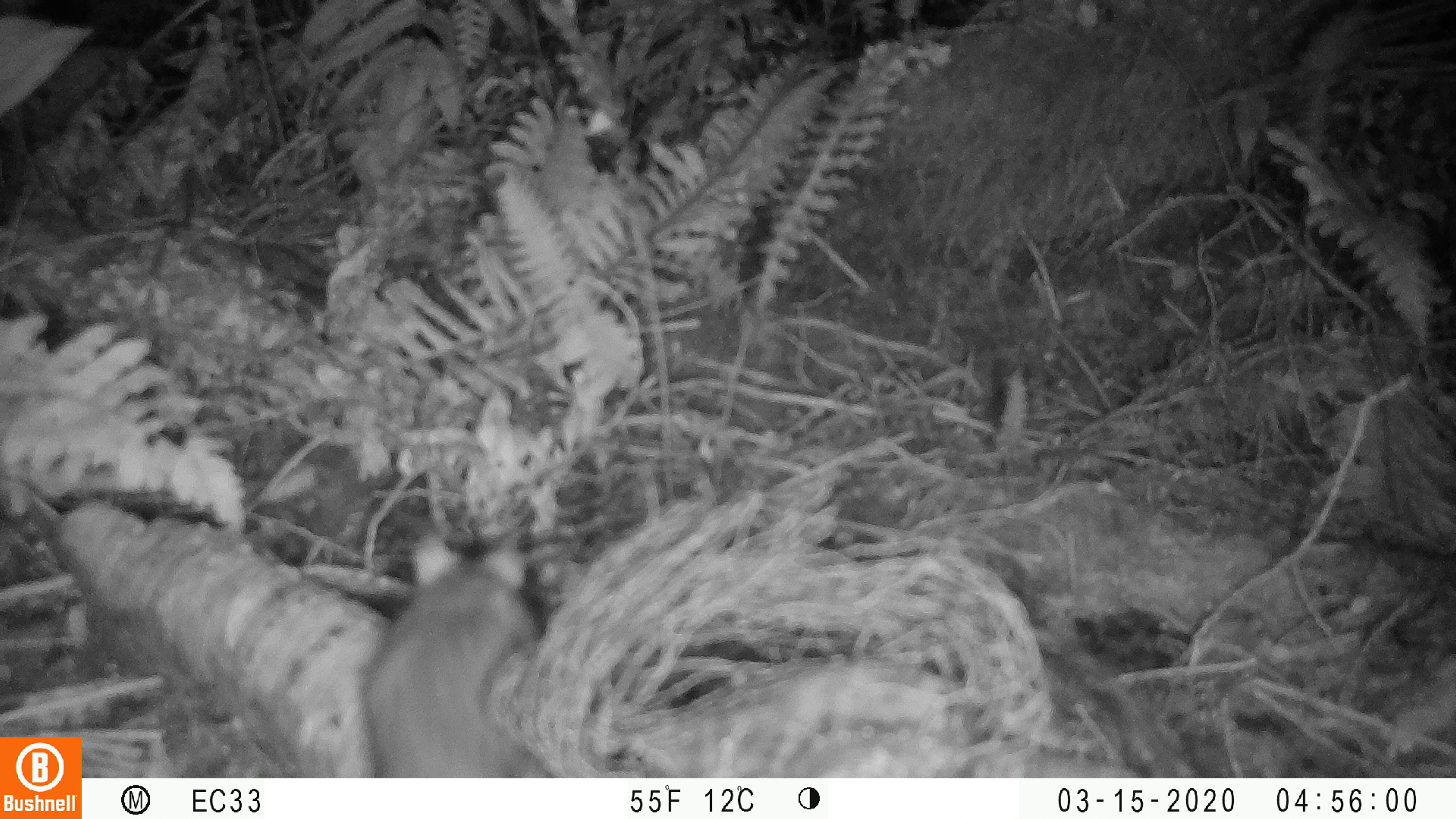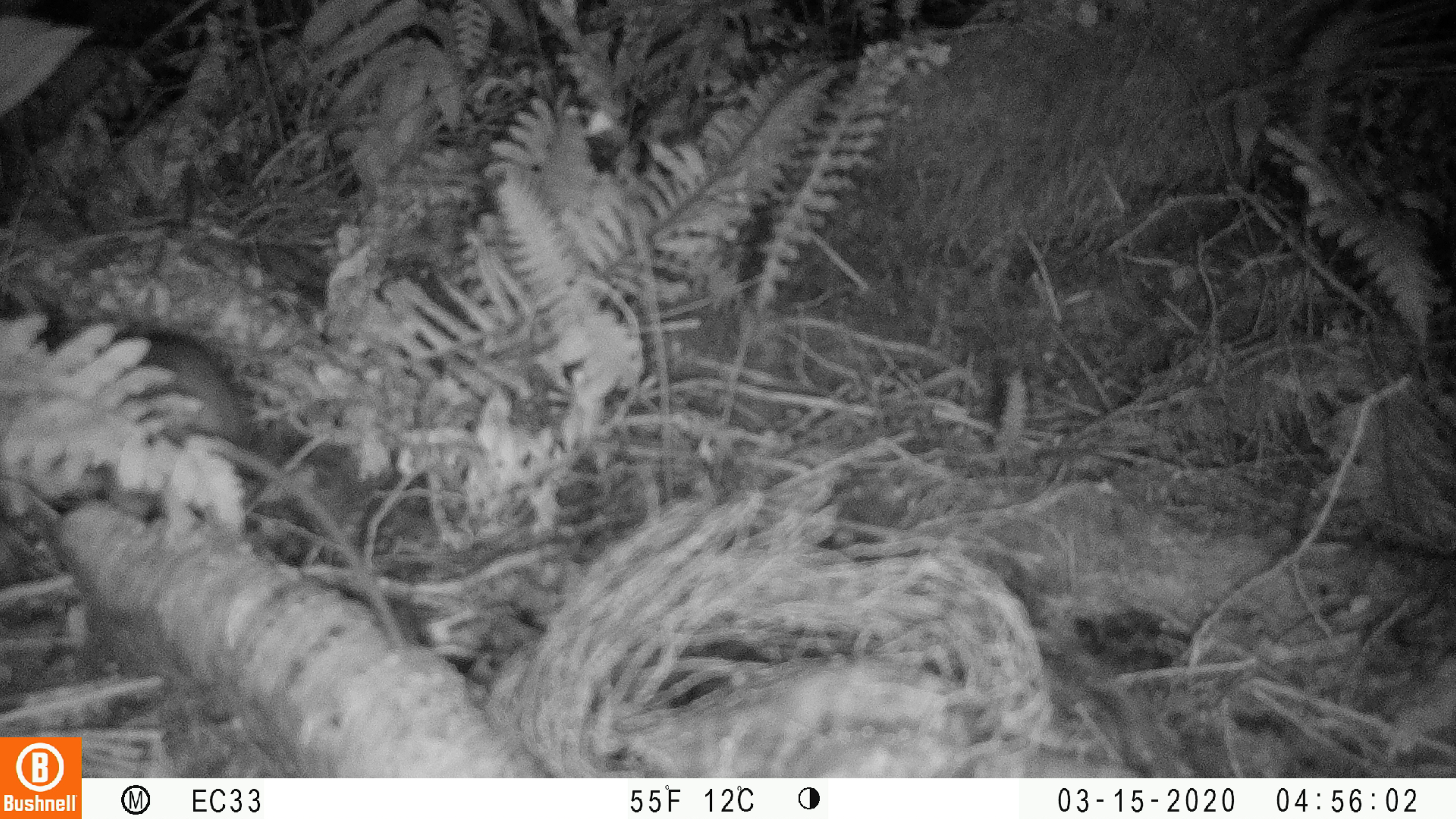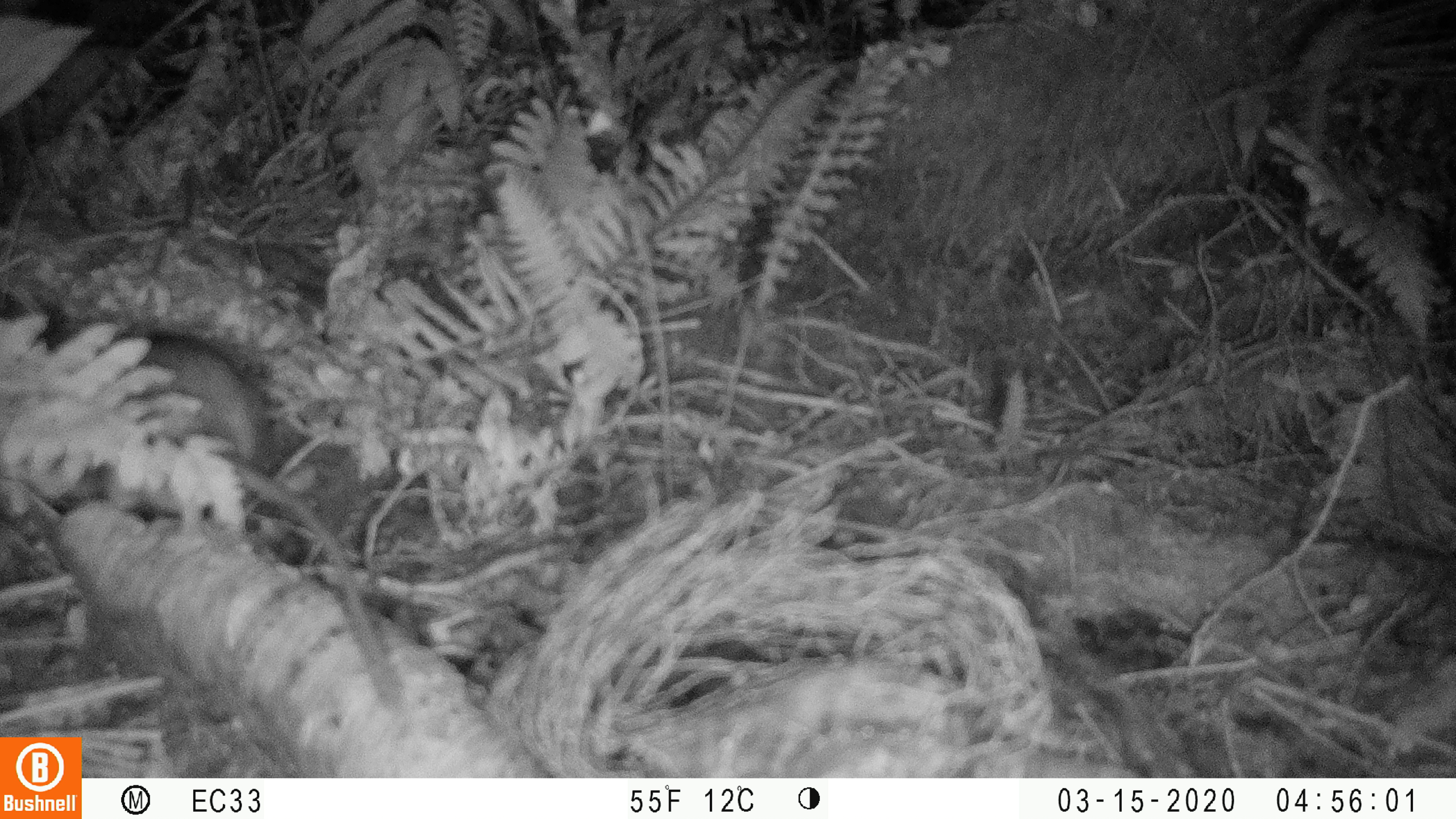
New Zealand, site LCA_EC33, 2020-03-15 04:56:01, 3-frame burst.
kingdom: Animalia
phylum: Chordata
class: Mammalia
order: Rodentia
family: Muridae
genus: Rattus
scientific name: Rattus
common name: rat